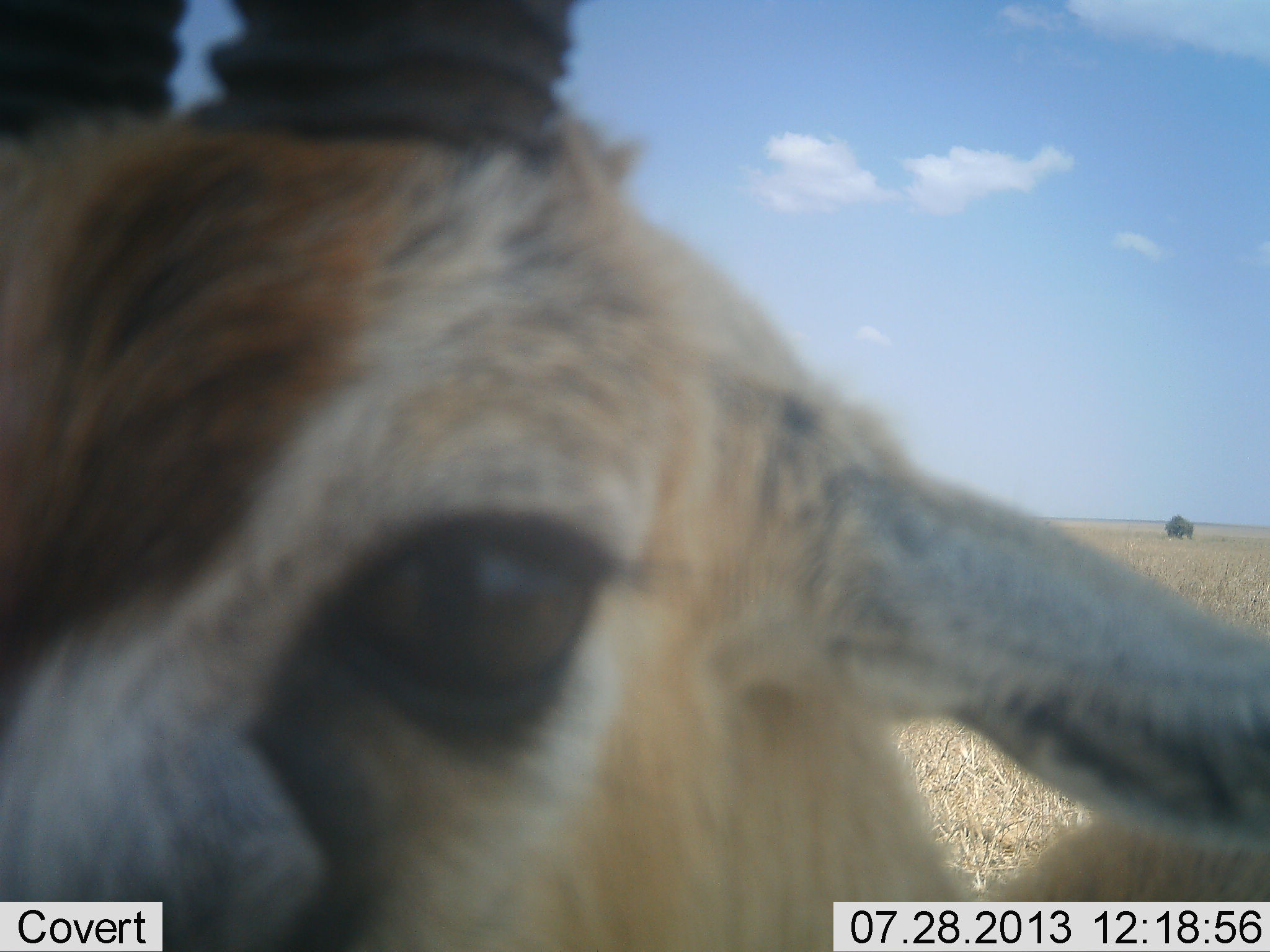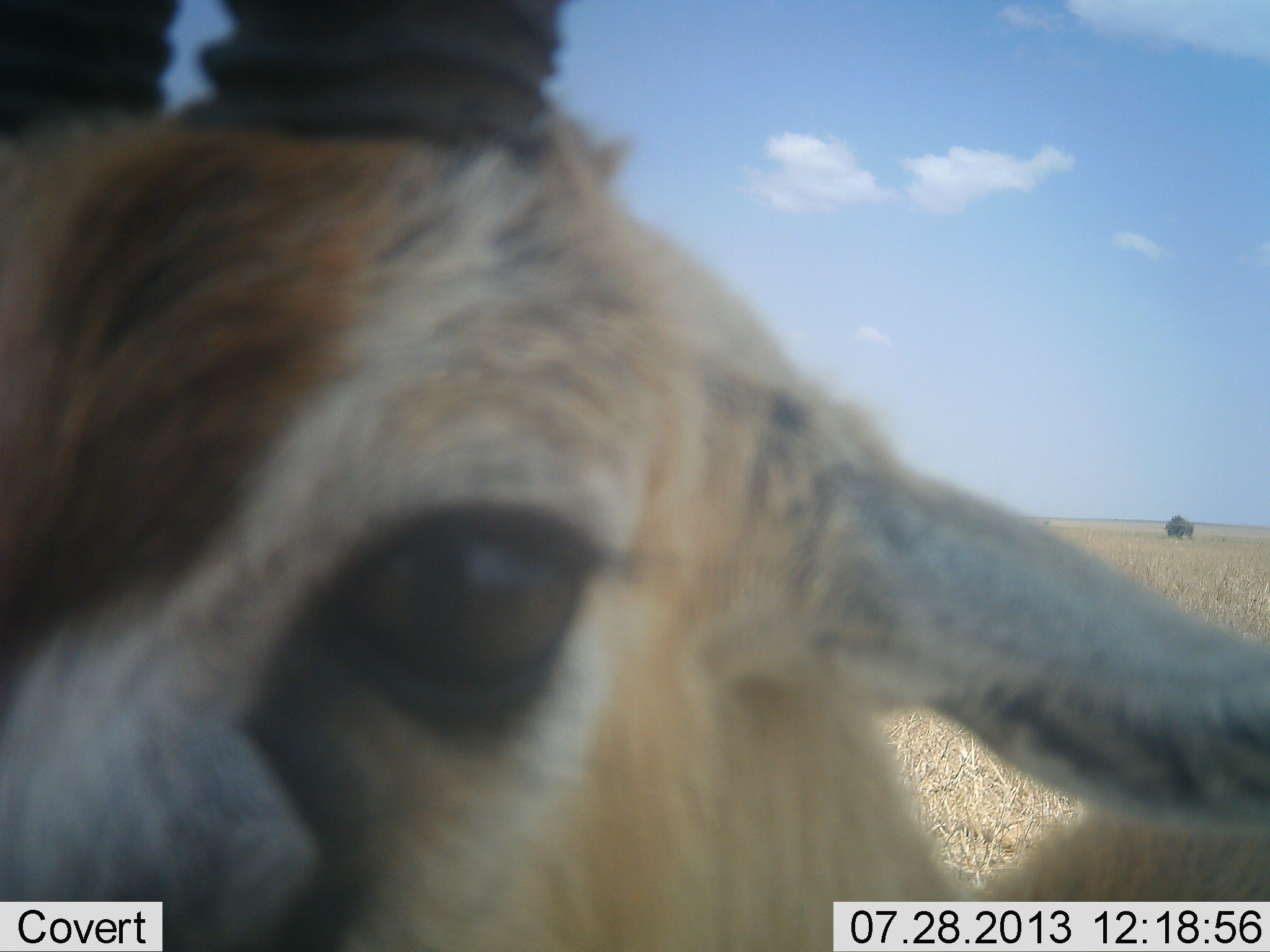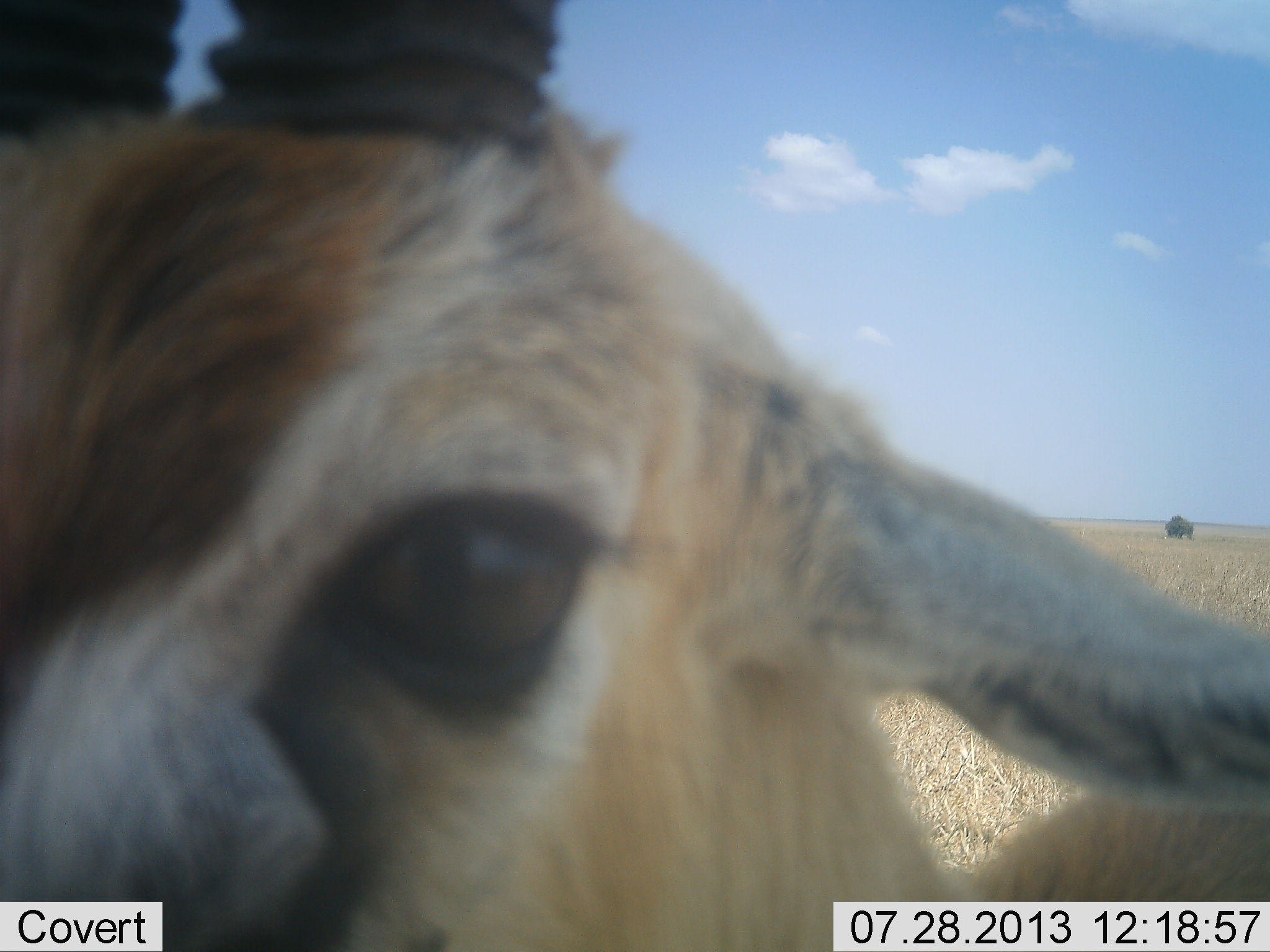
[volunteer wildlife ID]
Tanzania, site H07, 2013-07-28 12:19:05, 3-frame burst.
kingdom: Animalia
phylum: Chordata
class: Mammalia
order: Artiodactyla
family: Bovidae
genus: Eudorcas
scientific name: Eudorcas thomsonii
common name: thomson's gazelle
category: gazellethomsons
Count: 1.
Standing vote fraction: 91%.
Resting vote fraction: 0%.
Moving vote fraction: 5%.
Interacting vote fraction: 9%.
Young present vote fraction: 0%.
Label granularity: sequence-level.